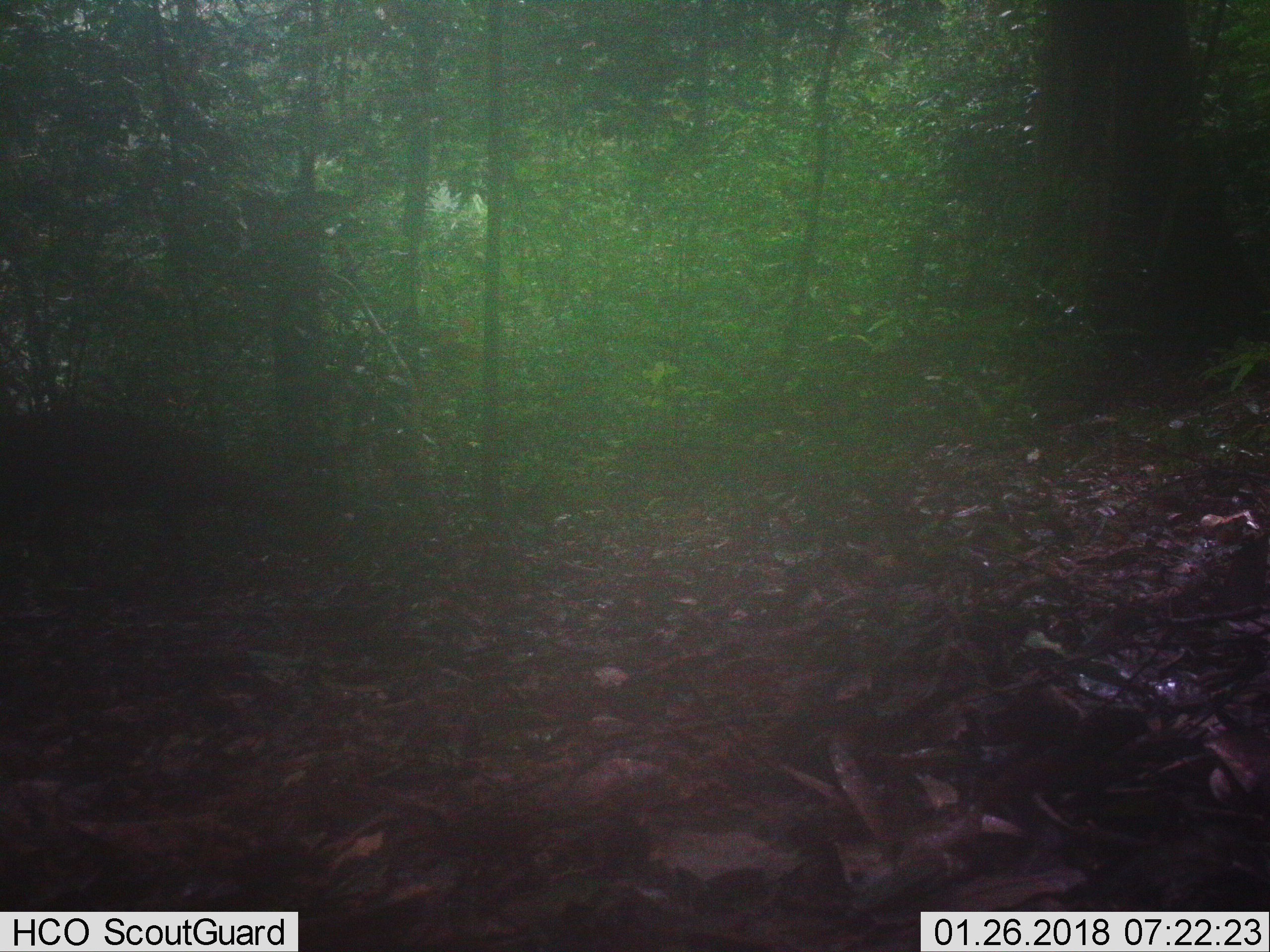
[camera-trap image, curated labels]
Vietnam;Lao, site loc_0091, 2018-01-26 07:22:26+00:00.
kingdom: Animalia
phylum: Chordata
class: Mammalia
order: Artiodactyla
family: Cervidae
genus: Muntiacus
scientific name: Muntiacus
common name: muntjacs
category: unidentified muntjac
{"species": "unidentified muntjac (muntjacs) (Muntiacus)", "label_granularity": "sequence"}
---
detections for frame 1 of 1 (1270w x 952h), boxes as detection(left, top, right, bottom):
unidentified muntjac: detection(0, 402, 255, 587)